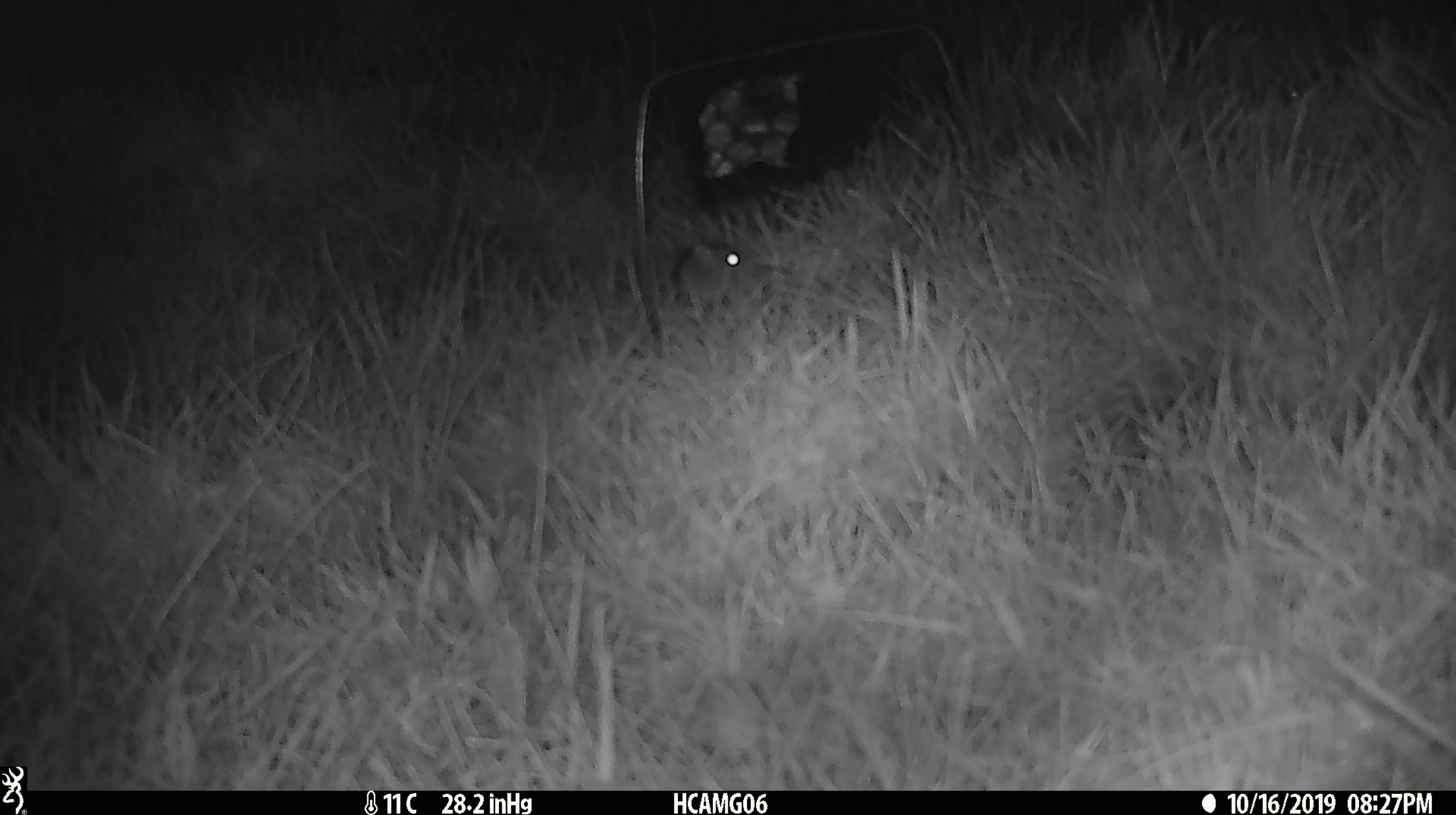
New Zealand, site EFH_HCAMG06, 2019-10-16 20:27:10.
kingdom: Animalia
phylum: Chordata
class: Mammalia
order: Rodentia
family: Muridae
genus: Mus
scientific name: Mus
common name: mouse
Mouse (Mus).